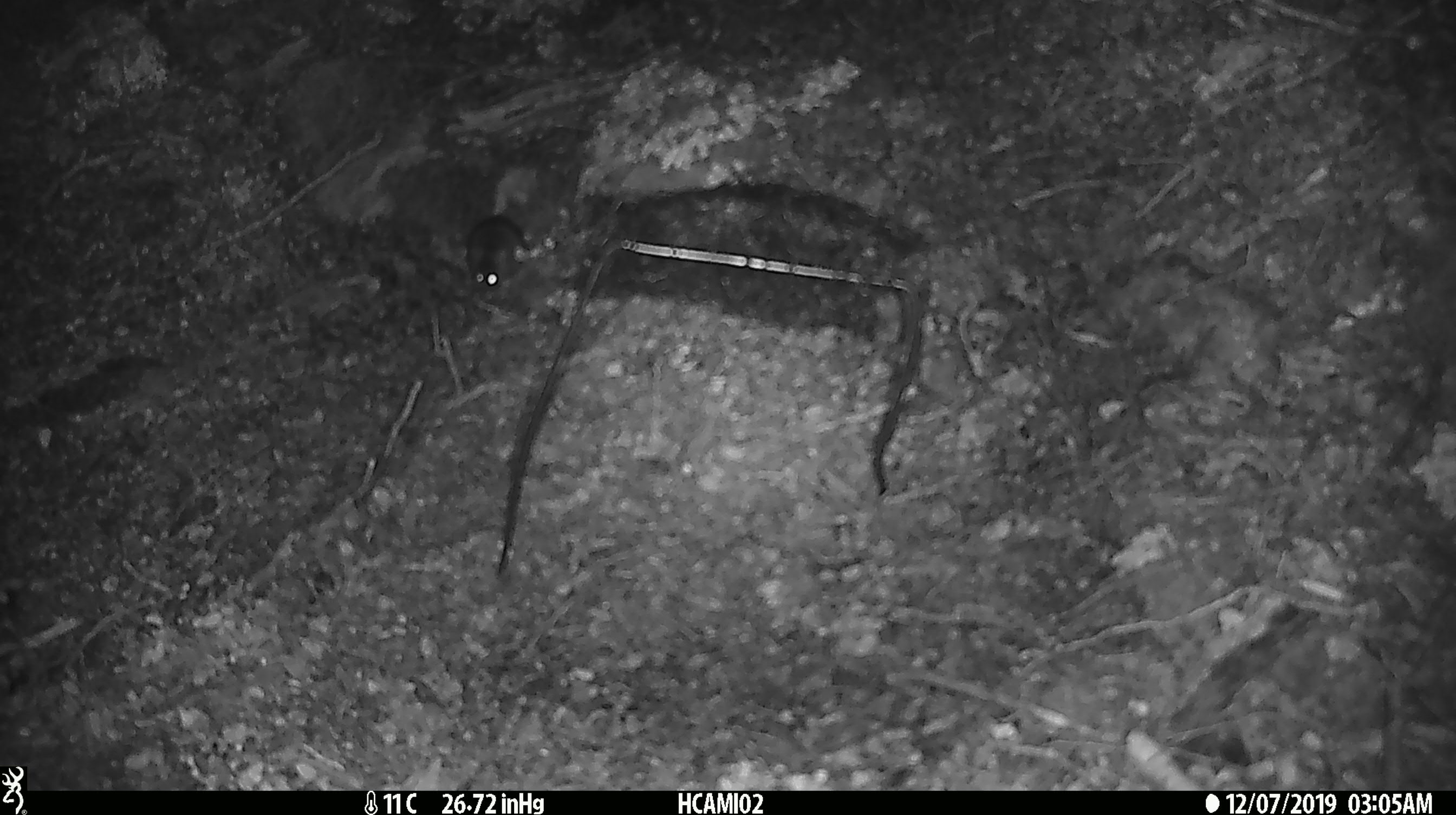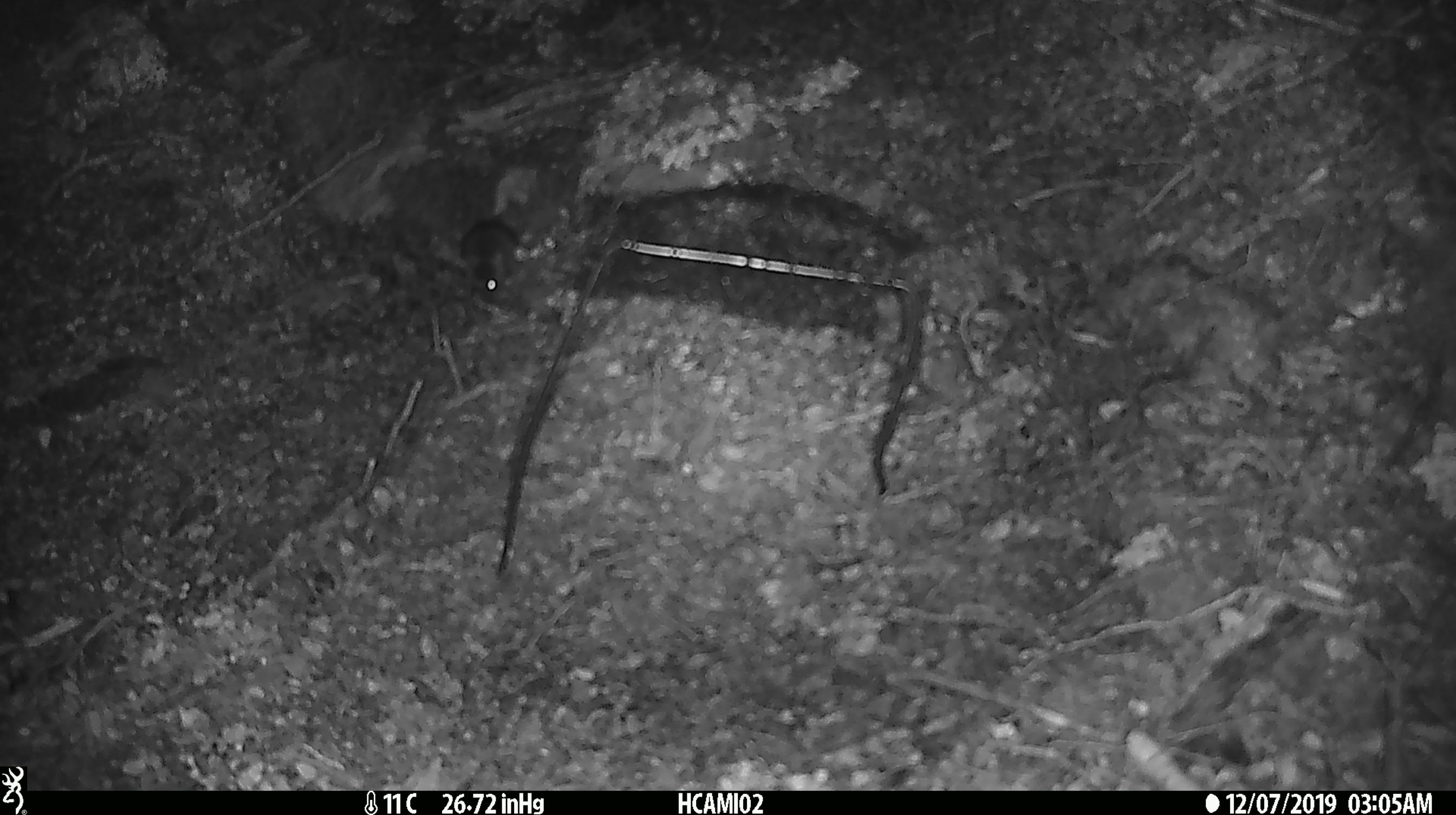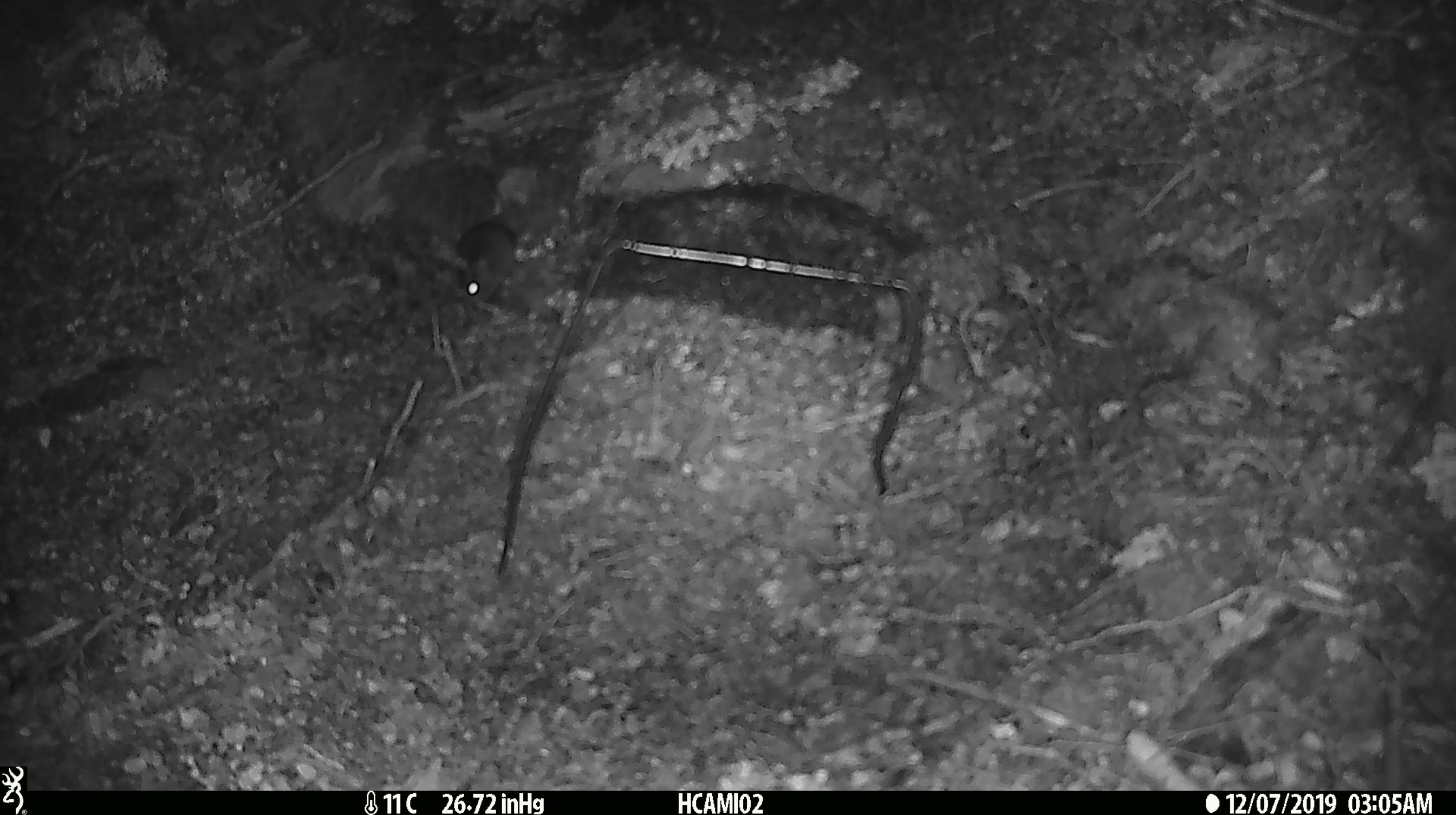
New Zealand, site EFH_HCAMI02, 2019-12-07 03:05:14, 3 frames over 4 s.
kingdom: Animalia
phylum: Chordata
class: Mammalia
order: Rodentia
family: Muridae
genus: Mus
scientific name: Mus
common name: mouse